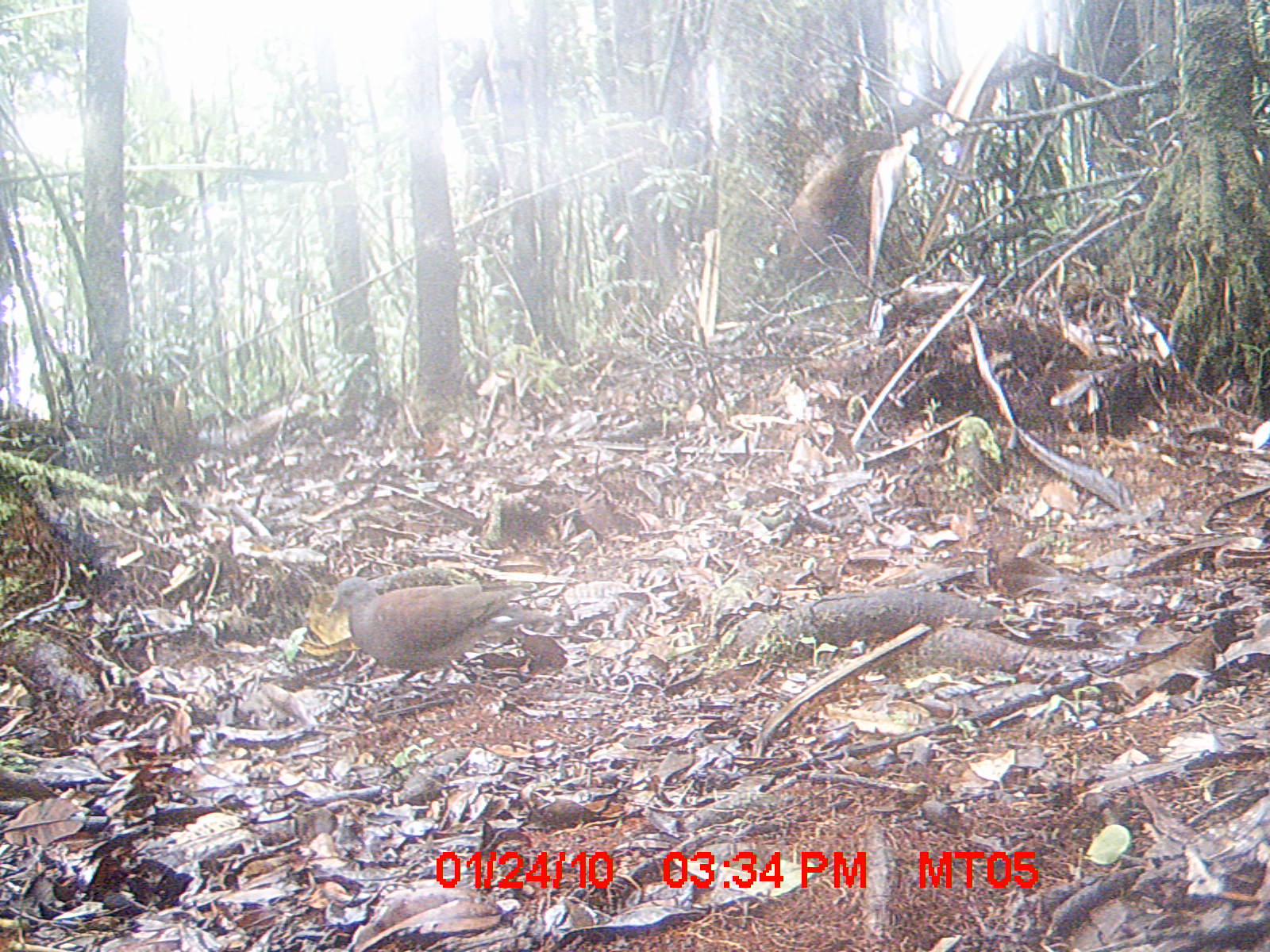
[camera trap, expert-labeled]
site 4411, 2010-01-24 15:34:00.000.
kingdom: Animalia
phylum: Chordata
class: Aves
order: Columbiformes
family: Columbidae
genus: Streptopelia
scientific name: Streptopelia picturata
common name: malagasy turtle dove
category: nesoenas picturata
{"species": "nesoenas picturata (malagasy turtle dove) (Streptopelia picturata)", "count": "1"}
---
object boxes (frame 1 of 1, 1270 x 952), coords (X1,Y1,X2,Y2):
nesoenas picturata: (325,575,568,701)